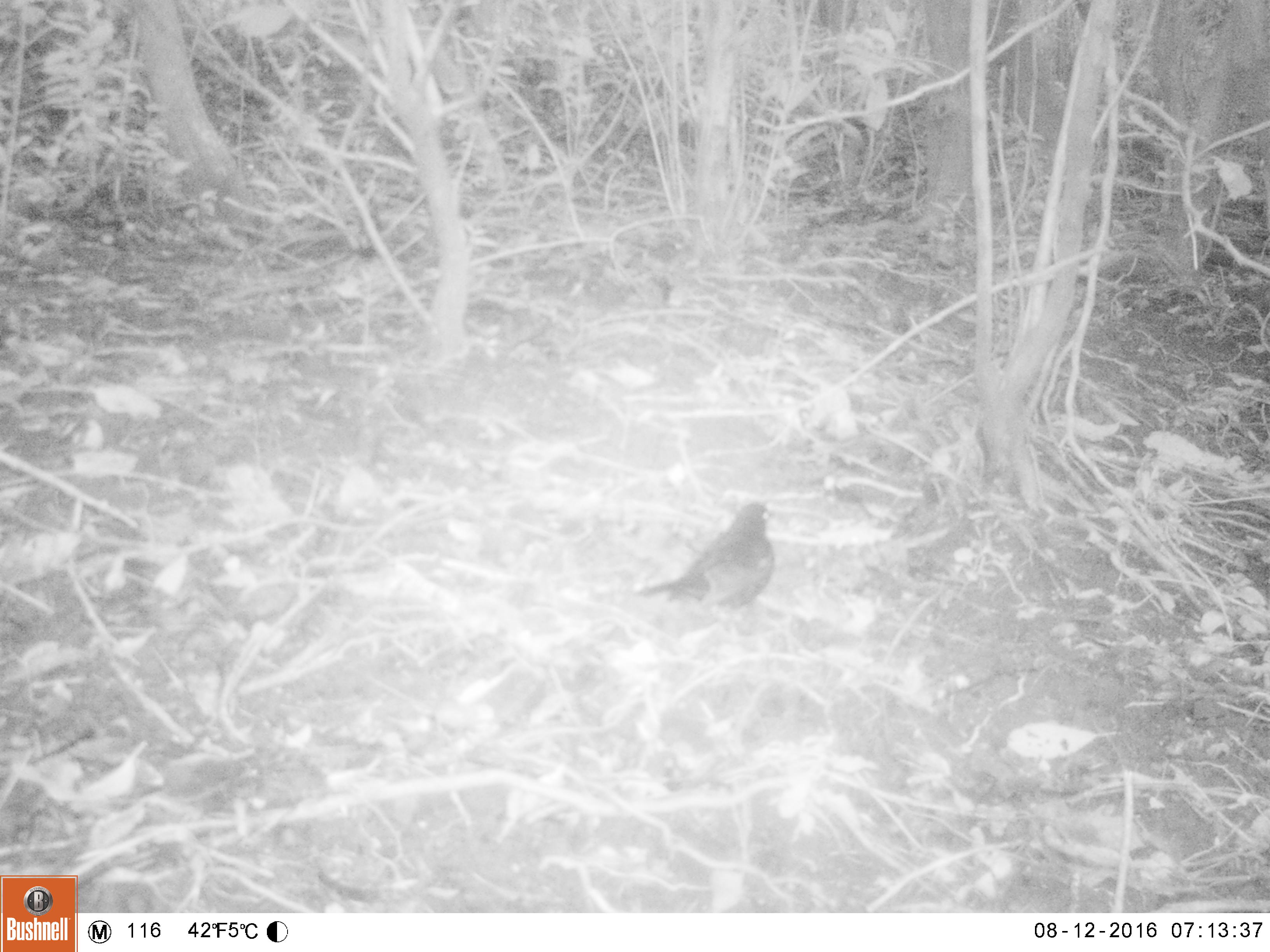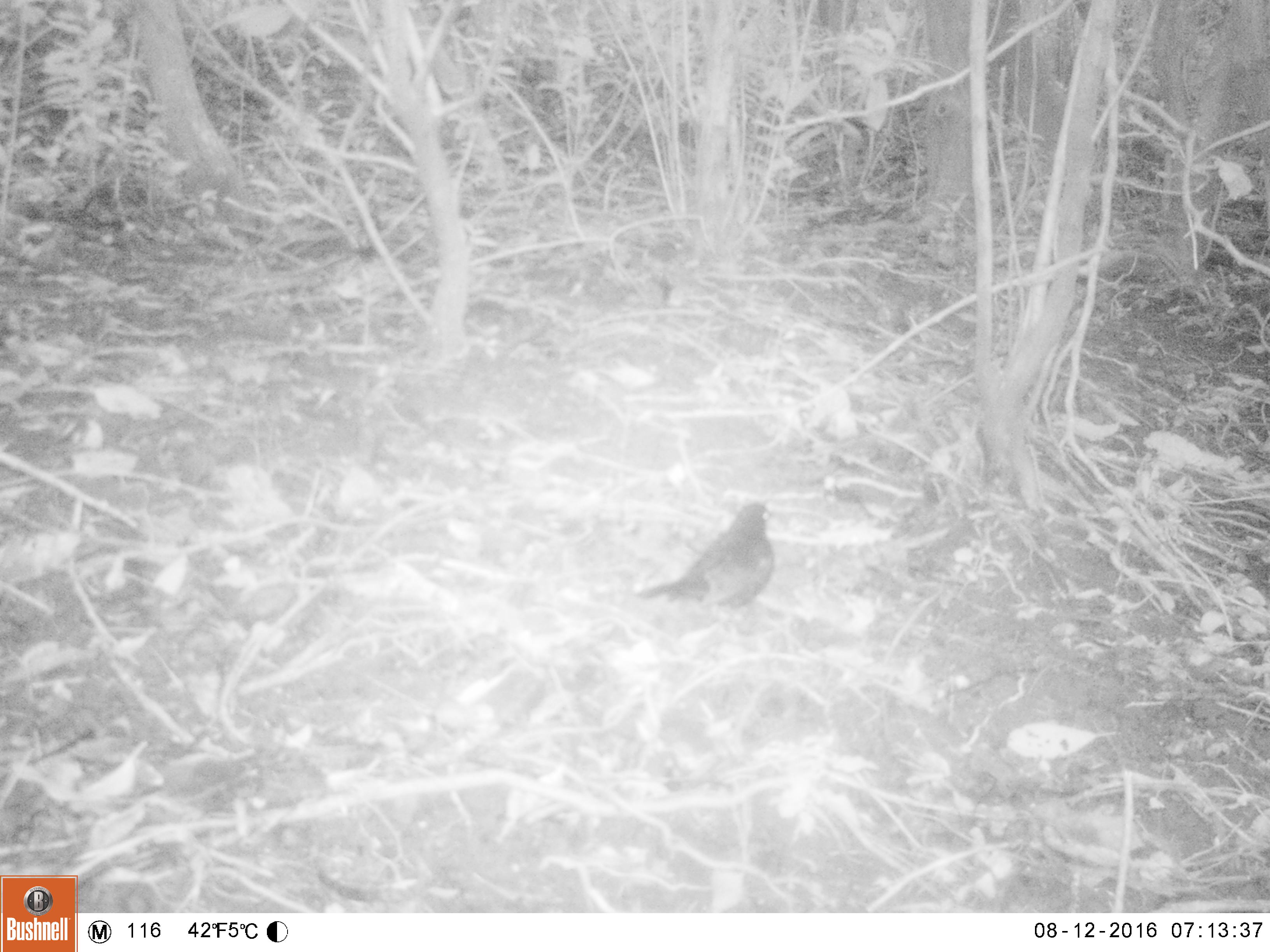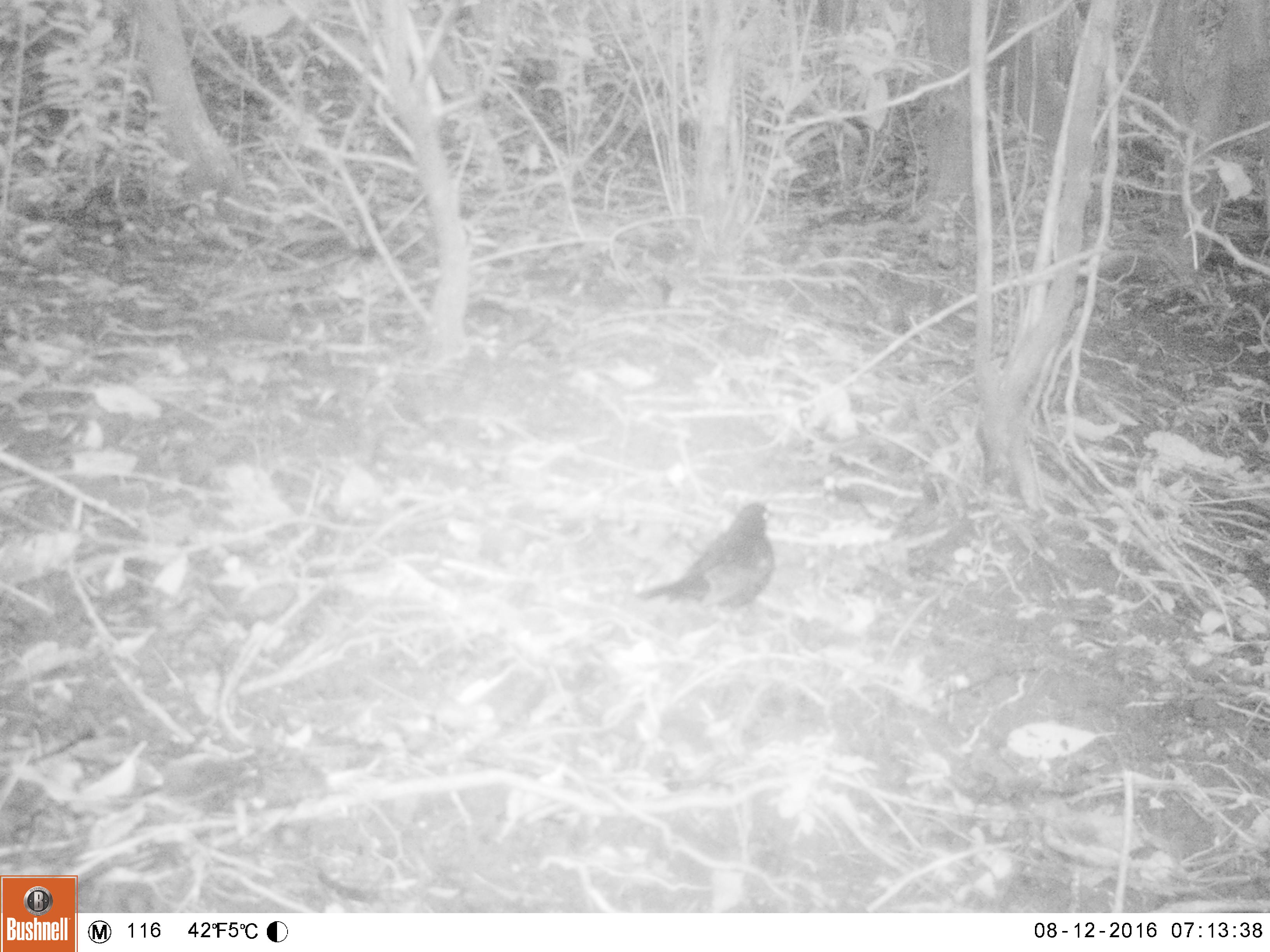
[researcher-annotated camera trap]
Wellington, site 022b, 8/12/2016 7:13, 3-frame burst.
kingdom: Animalia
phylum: Chordata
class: Aves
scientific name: Aves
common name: bird